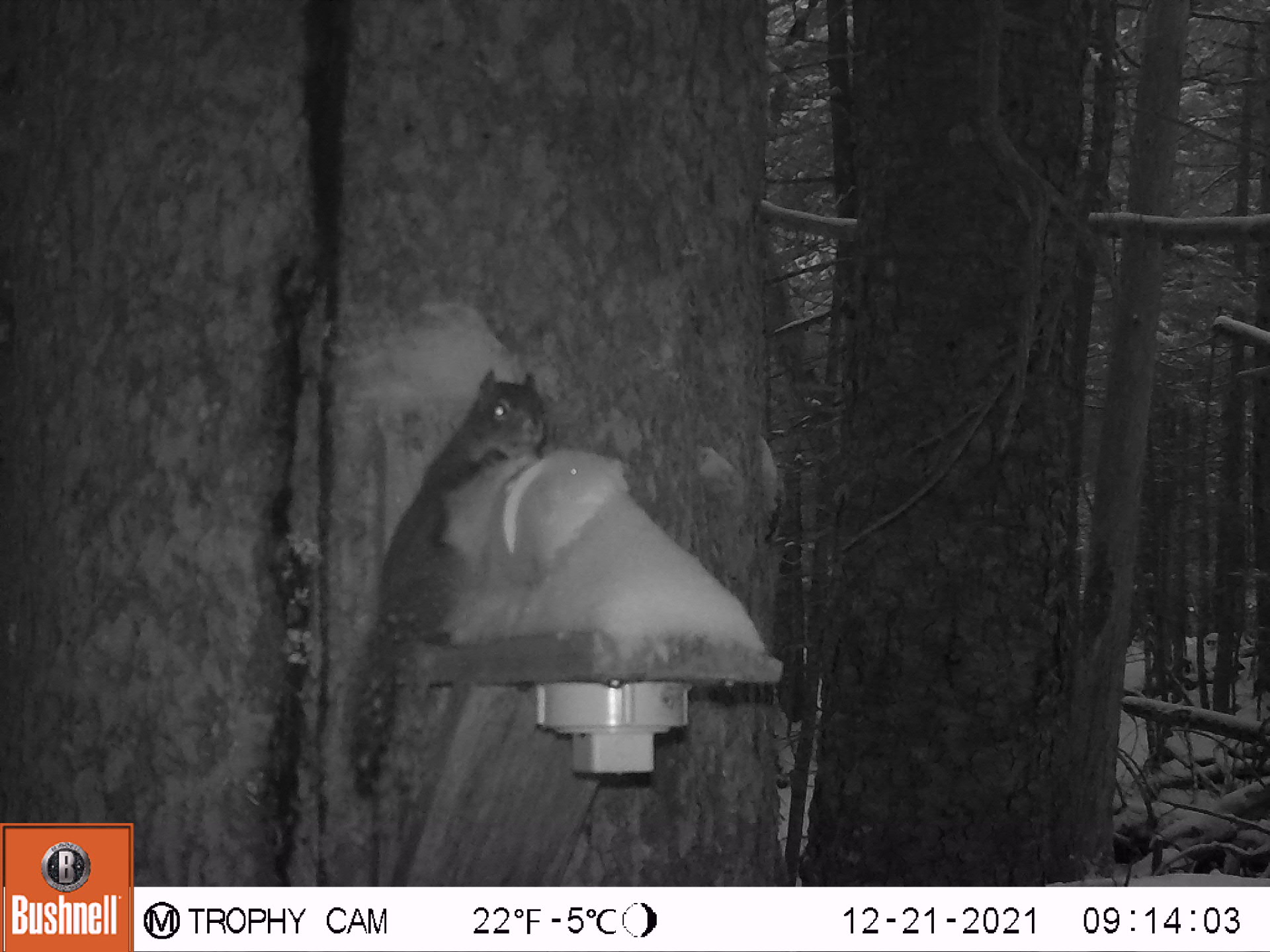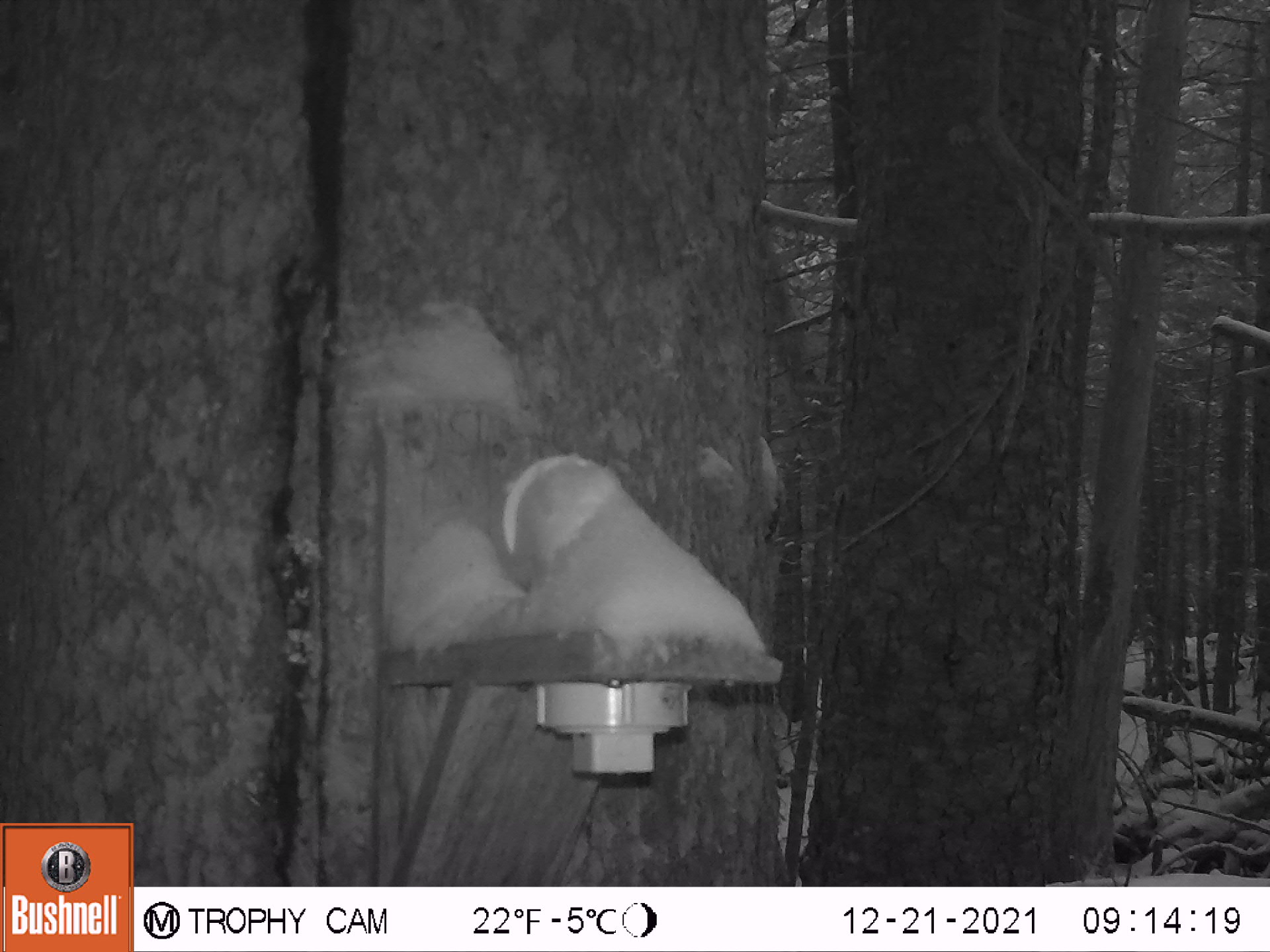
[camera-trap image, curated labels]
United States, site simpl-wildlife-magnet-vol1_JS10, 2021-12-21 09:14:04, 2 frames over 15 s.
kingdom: Animalia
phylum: Chordata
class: Mammalia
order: Rodentia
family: Sciuridae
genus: Tamiasciurus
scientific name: Tamiasciurus hudsonicus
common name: red squirrel